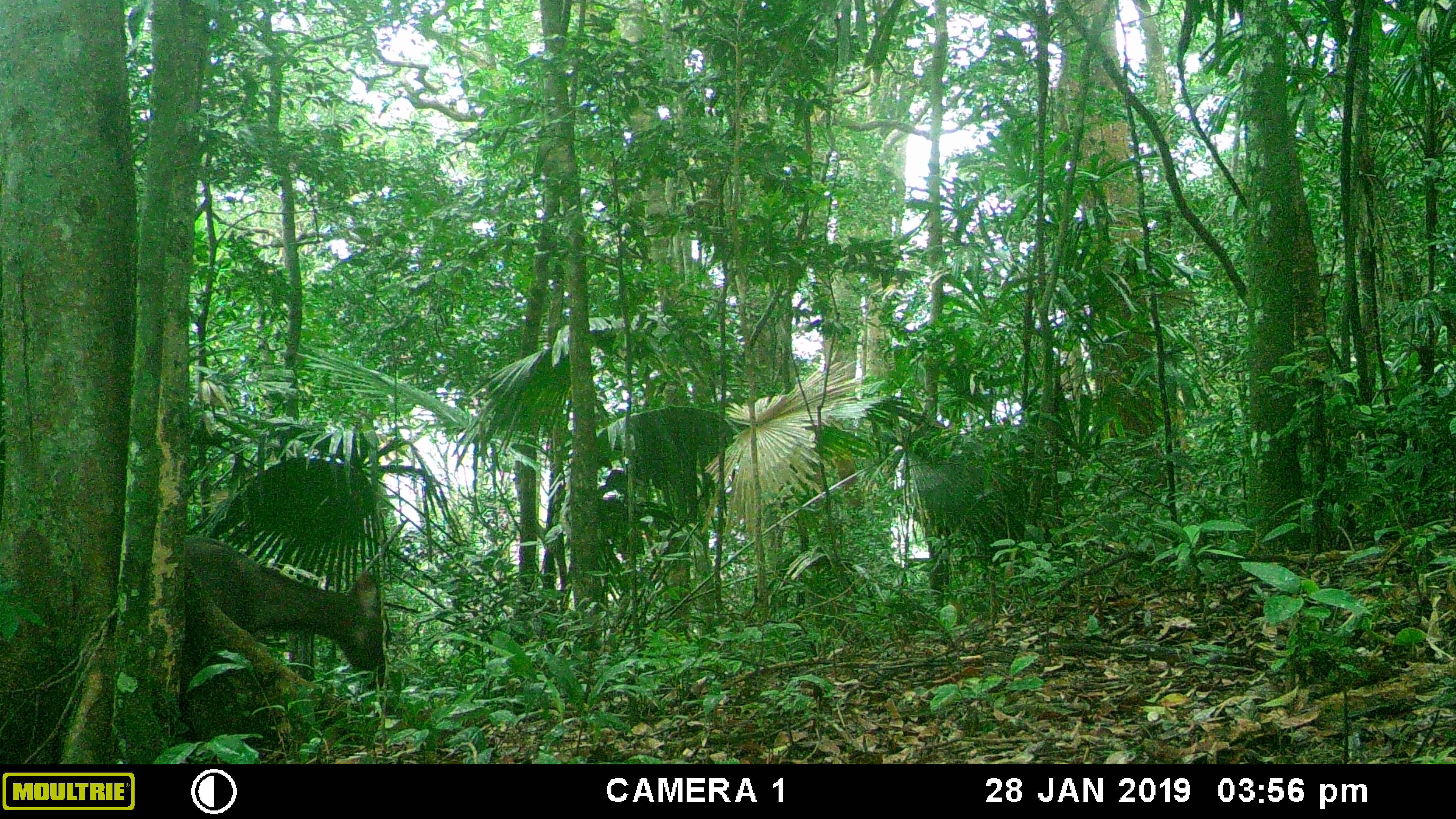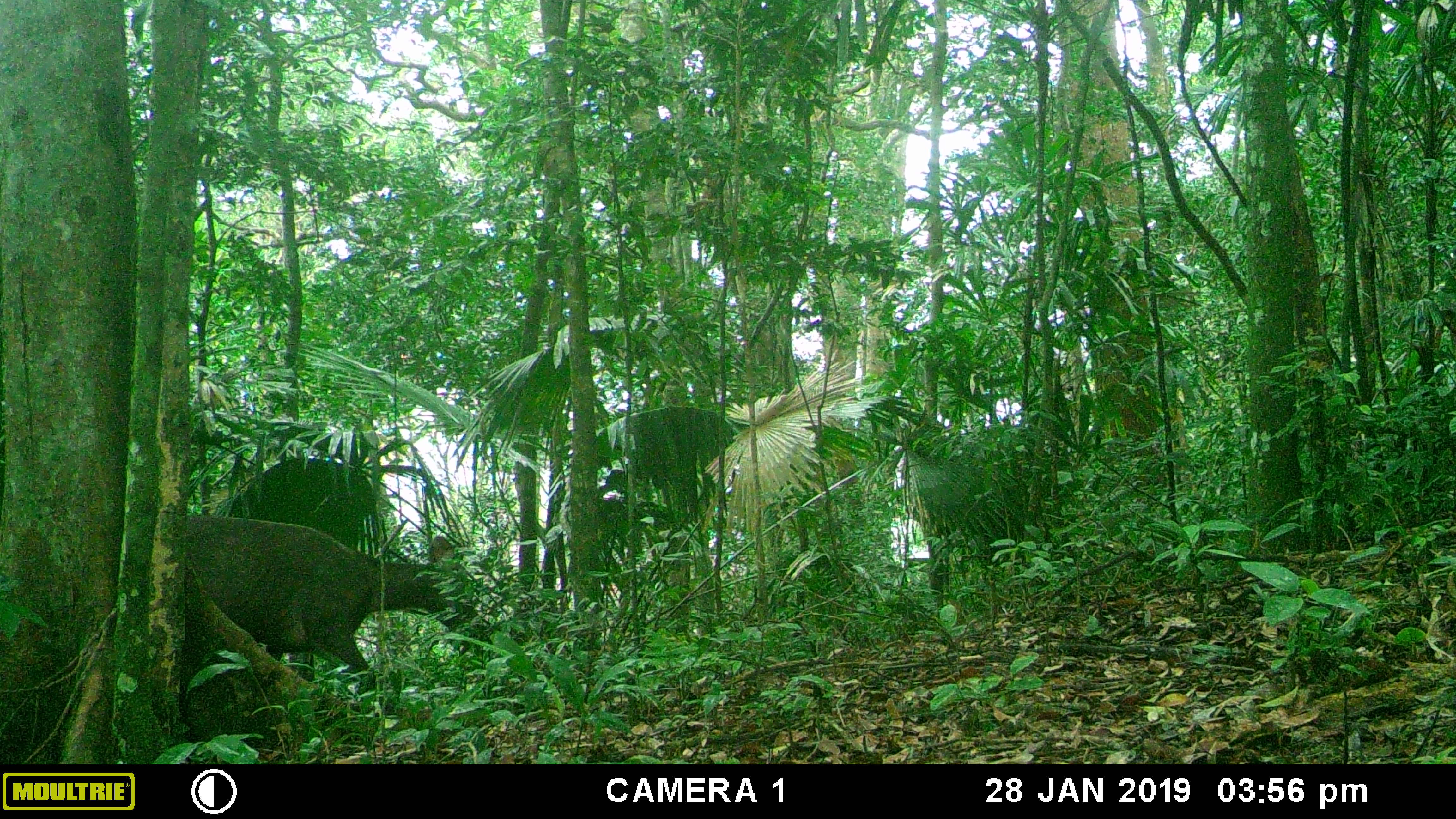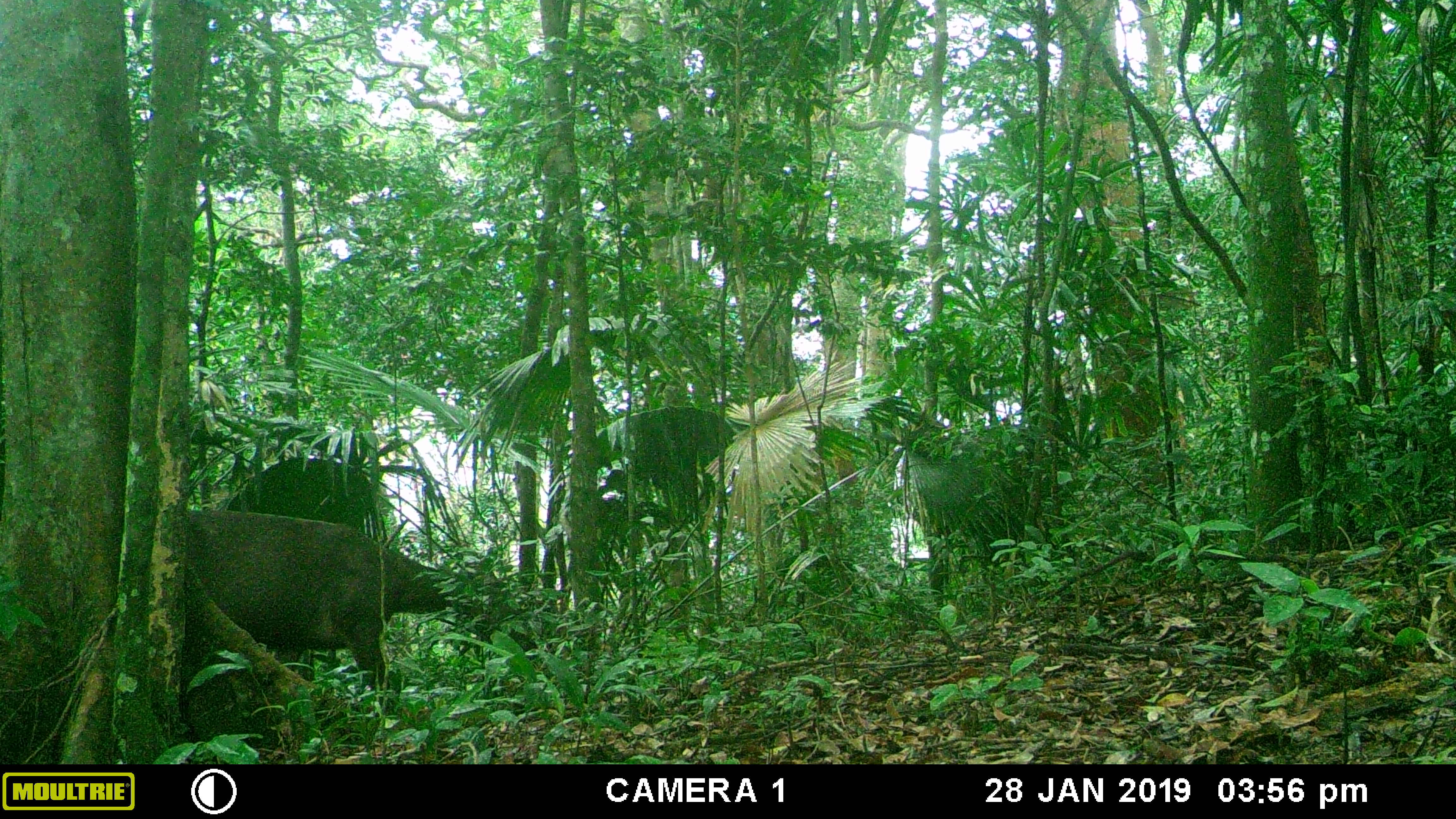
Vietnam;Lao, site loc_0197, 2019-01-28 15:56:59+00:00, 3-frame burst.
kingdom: Animalia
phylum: Chordata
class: Mammalia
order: Artiodactyla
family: Cervidae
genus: Rusa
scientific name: Rusa unicolor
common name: sambar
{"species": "sambar (Rusa unicolor)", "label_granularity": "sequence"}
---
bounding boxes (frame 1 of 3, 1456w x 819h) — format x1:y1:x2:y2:
sambar: 184:539:386:690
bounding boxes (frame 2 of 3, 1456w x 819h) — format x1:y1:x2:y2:
sambar: 182:513:483:673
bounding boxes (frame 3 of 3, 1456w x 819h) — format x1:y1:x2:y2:
sambar: 189:510:460:690